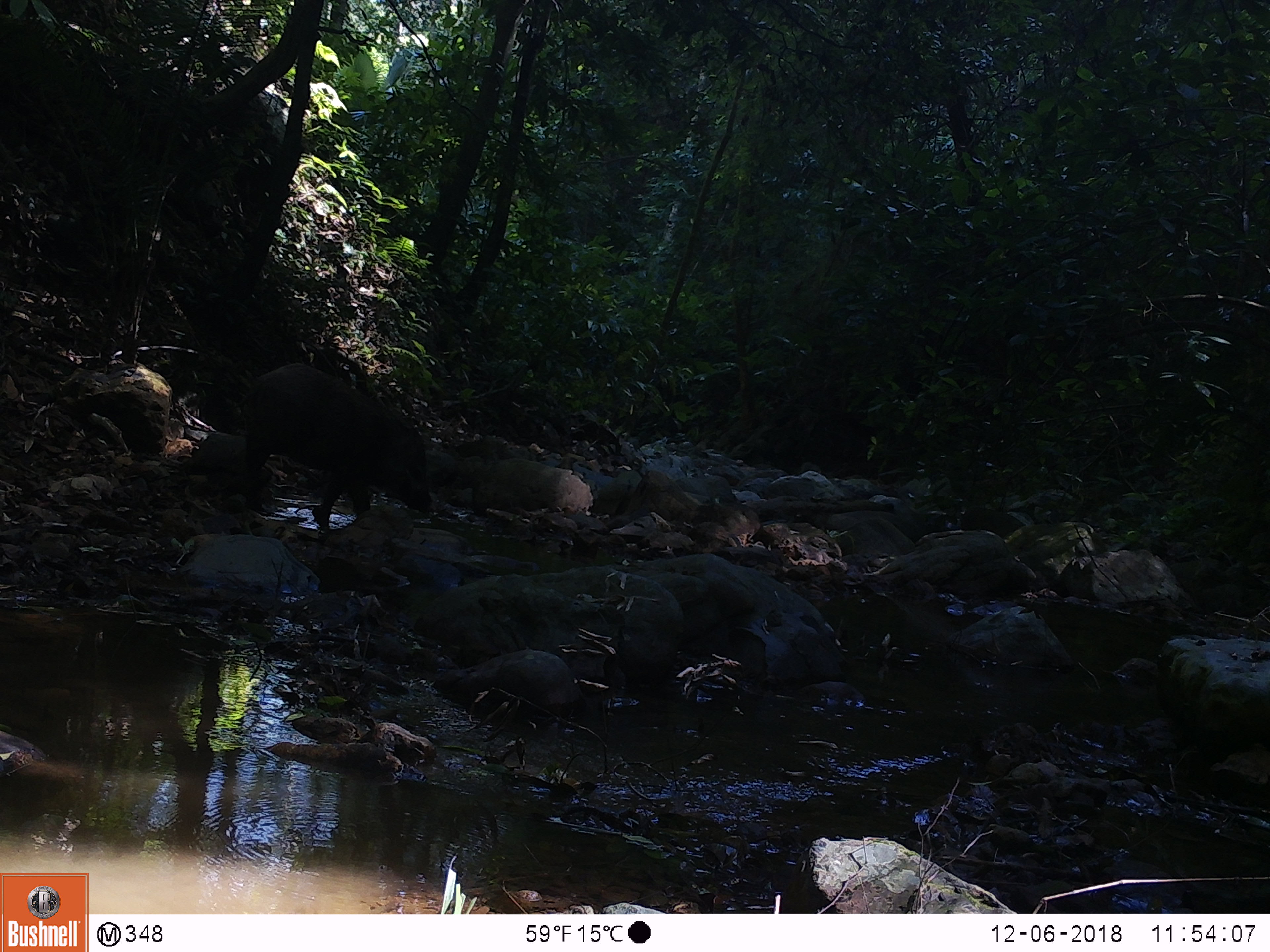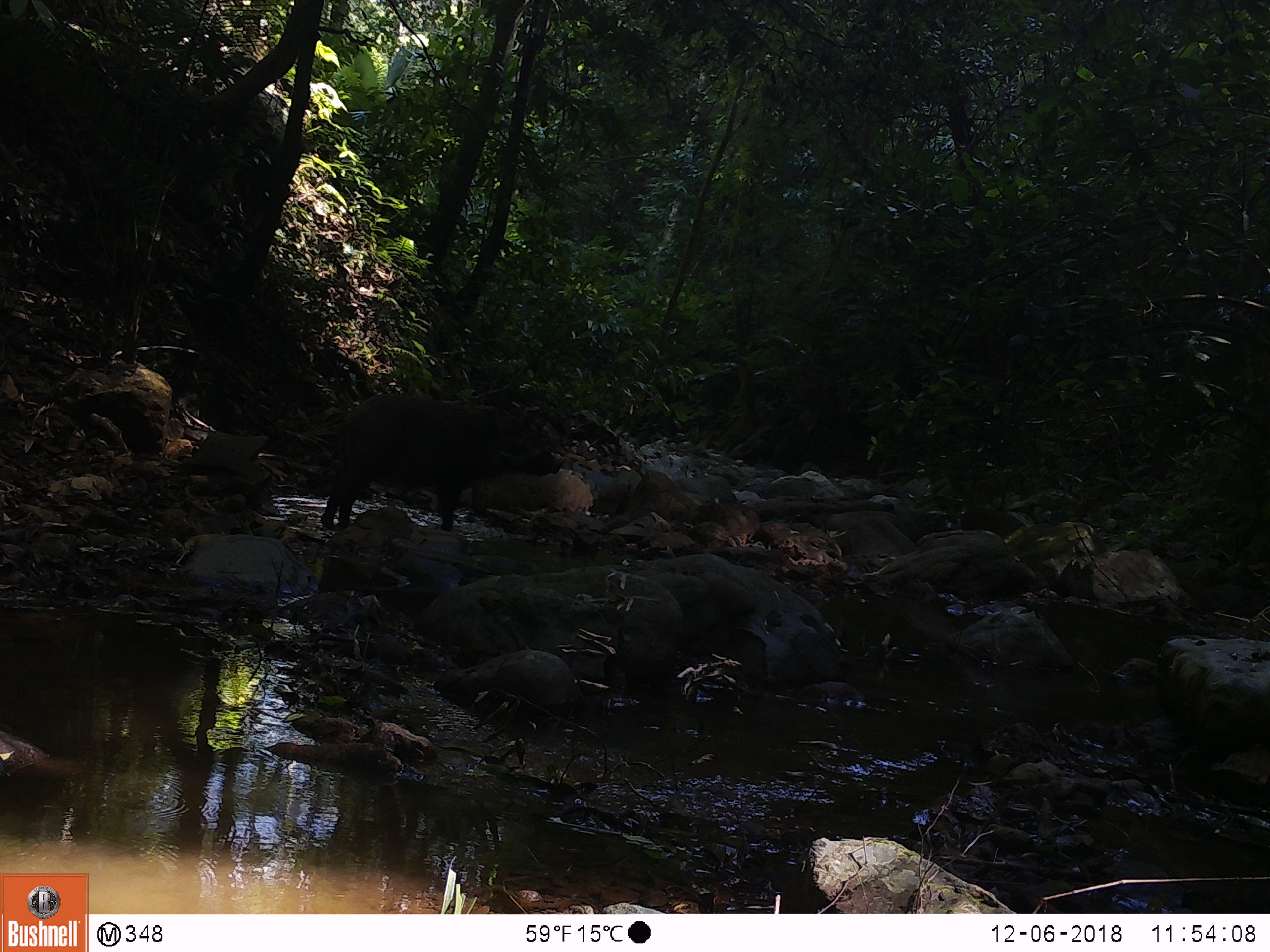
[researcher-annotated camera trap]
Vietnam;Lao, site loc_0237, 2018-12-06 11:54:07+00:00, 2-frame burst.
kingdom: Animalia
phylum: Chordata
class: Mammalia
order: Artiodactyla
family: Suidae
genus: Sus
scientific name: Sus scrofa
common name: eurasian wild pig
Eurasian wild pig (Sus scrofa). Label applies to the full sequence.